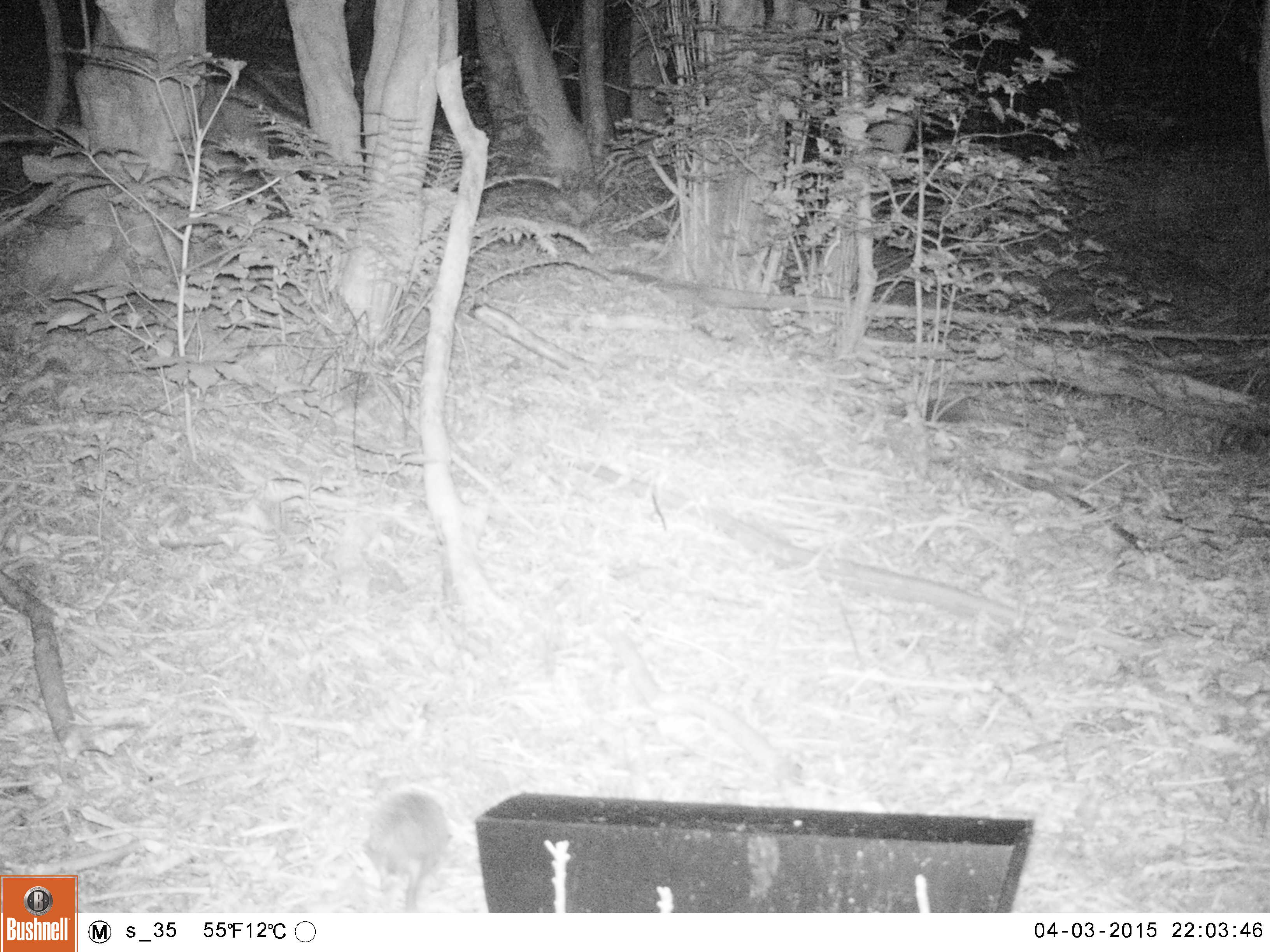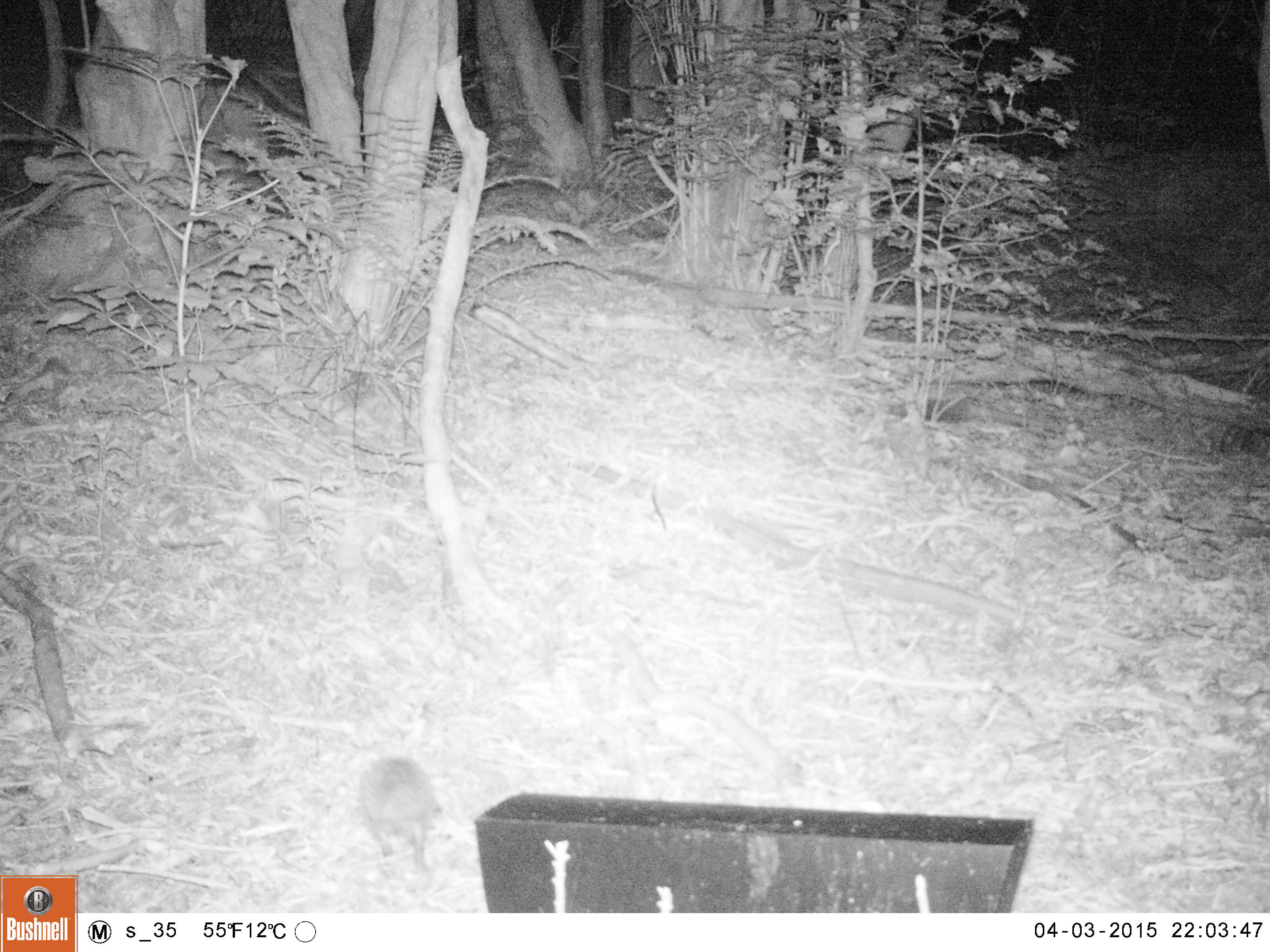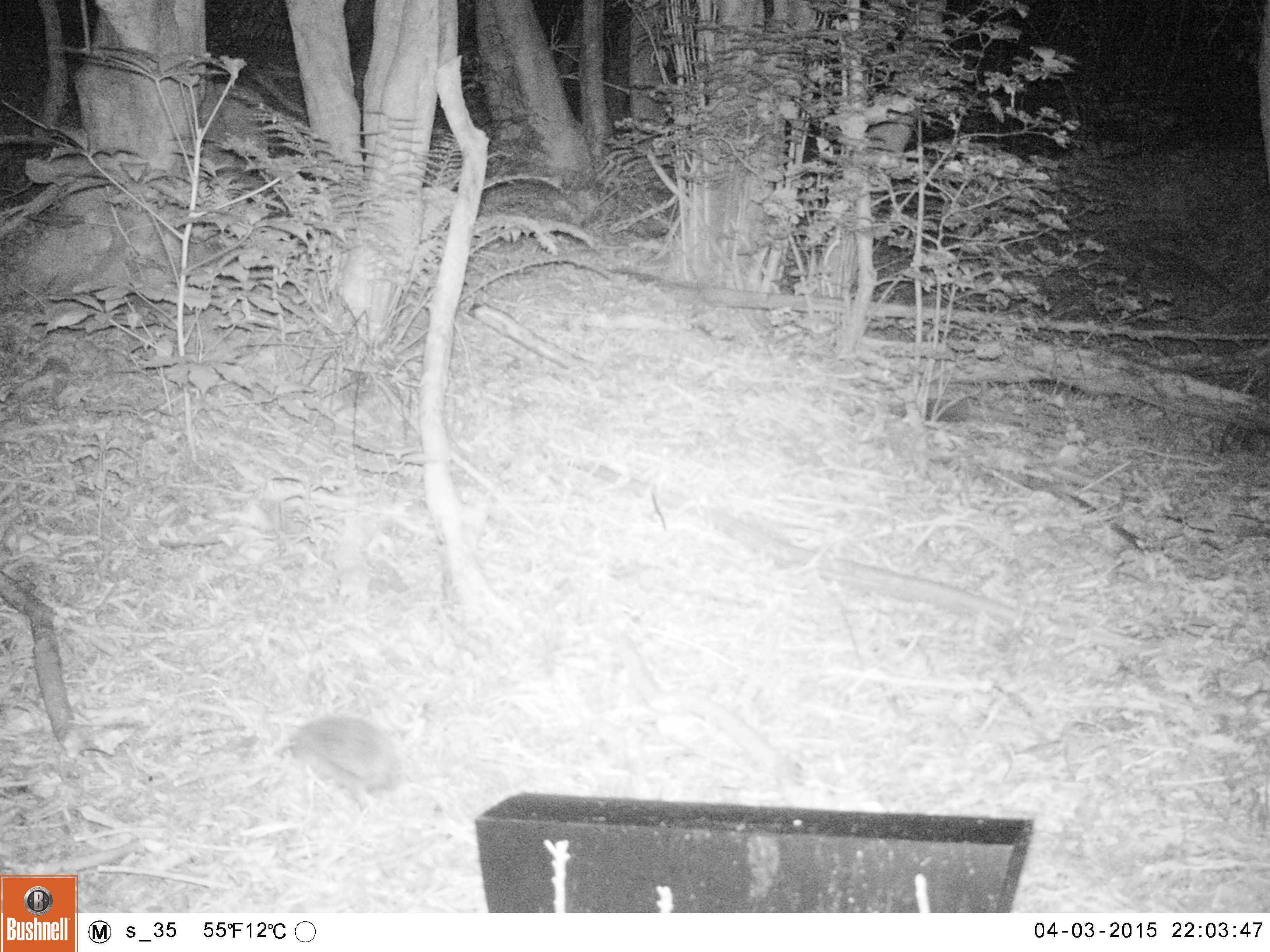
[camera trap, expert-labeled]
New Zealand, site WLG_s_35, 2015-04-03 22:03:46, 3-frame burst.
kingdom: Animalia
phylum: Chordata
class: Mammalia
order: Eulipotyphla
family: Erinaceidae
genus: Erinaceus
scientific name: Erinaceus europaeus europaeus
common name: european hedgehog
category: hedgehog